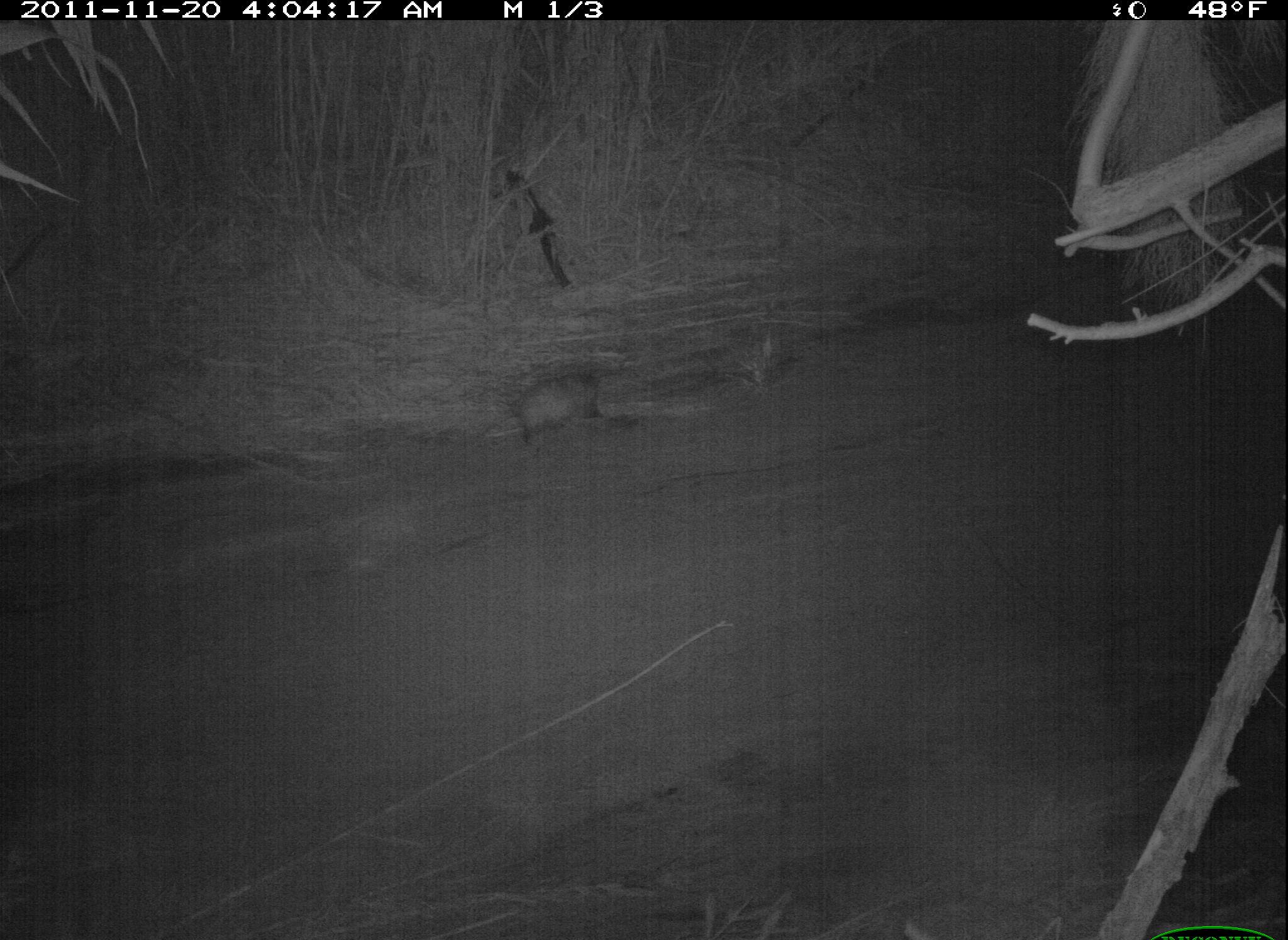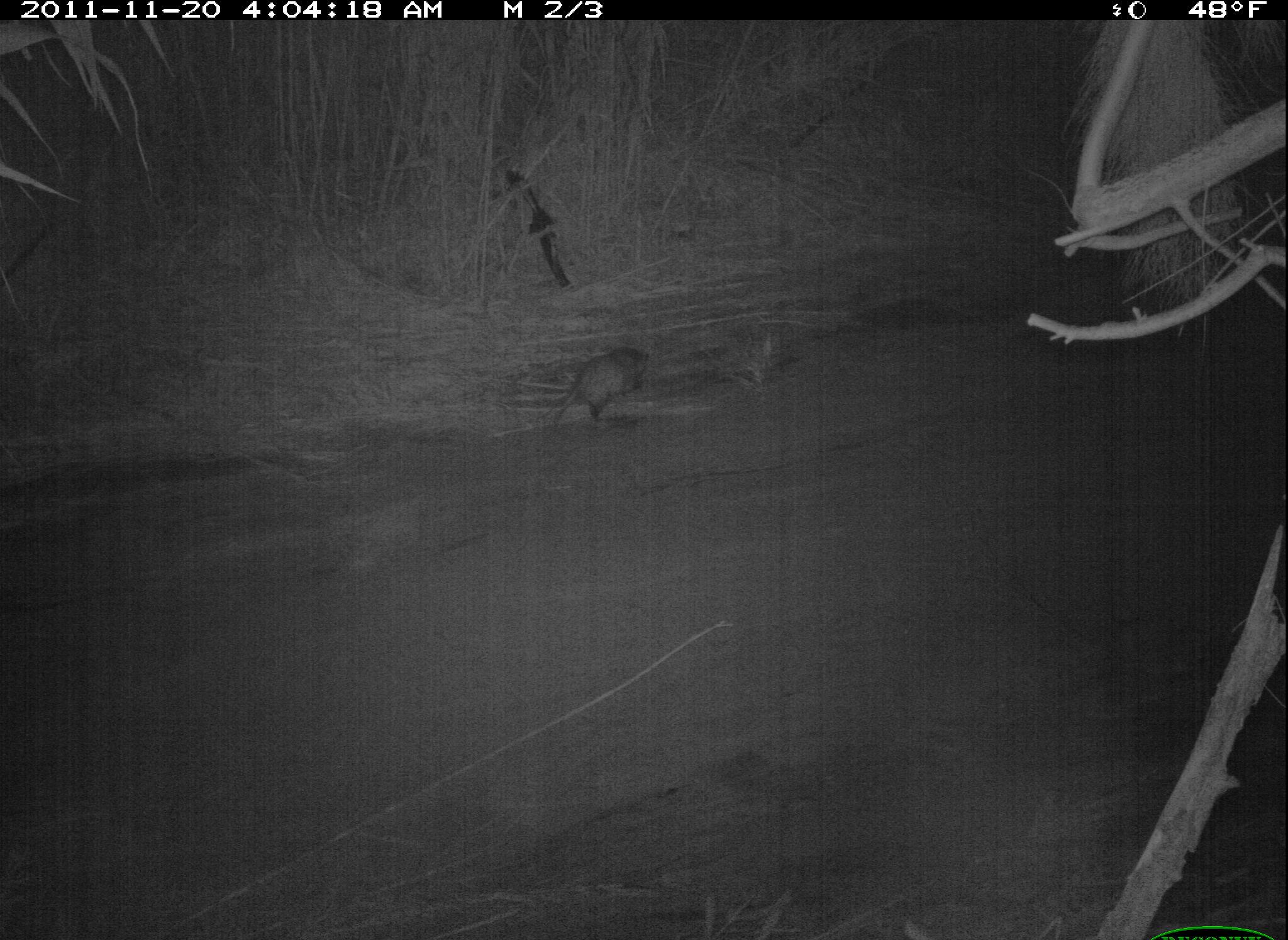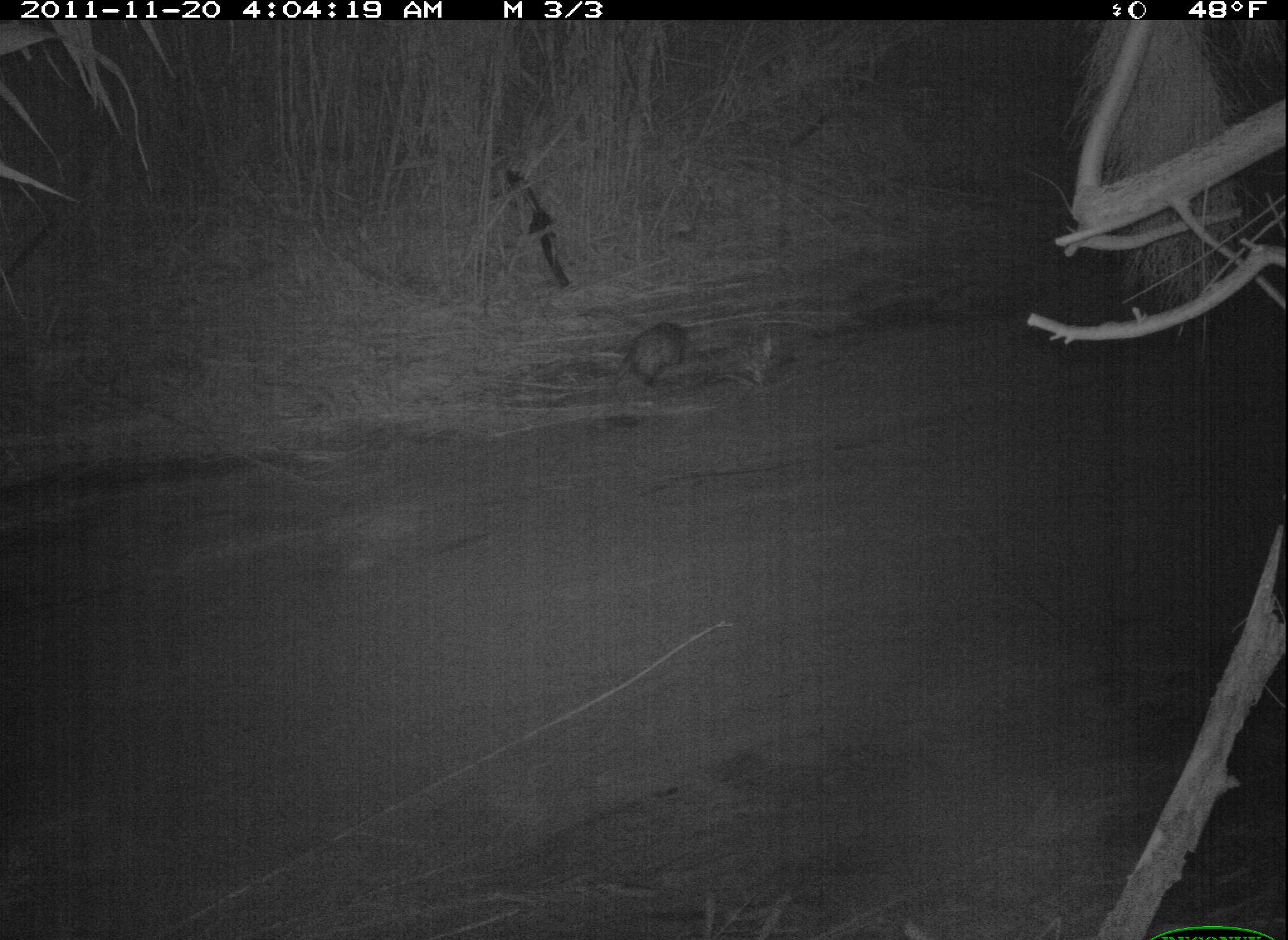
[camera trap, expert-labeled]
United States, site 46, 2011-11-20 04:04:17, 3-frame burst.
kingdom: Animalia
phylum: Chordata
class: Mammalia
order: Didelphimorphia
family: Didelphidae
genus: Didelphis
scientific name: Didelphis virginiana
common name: virginia opossum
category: opossum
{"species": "opossum (virginia opossum) (Didelphis virginiana)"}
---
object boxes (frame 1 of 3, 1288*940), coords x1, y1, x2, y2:
opossum: 465, 350, 625, 478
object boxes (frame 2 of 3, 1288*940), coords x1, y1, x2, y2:
opossum: 528, 333, 696, 454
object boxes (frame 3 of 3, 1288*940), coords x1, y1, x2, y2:
opossum: 586, 303, 739, 419